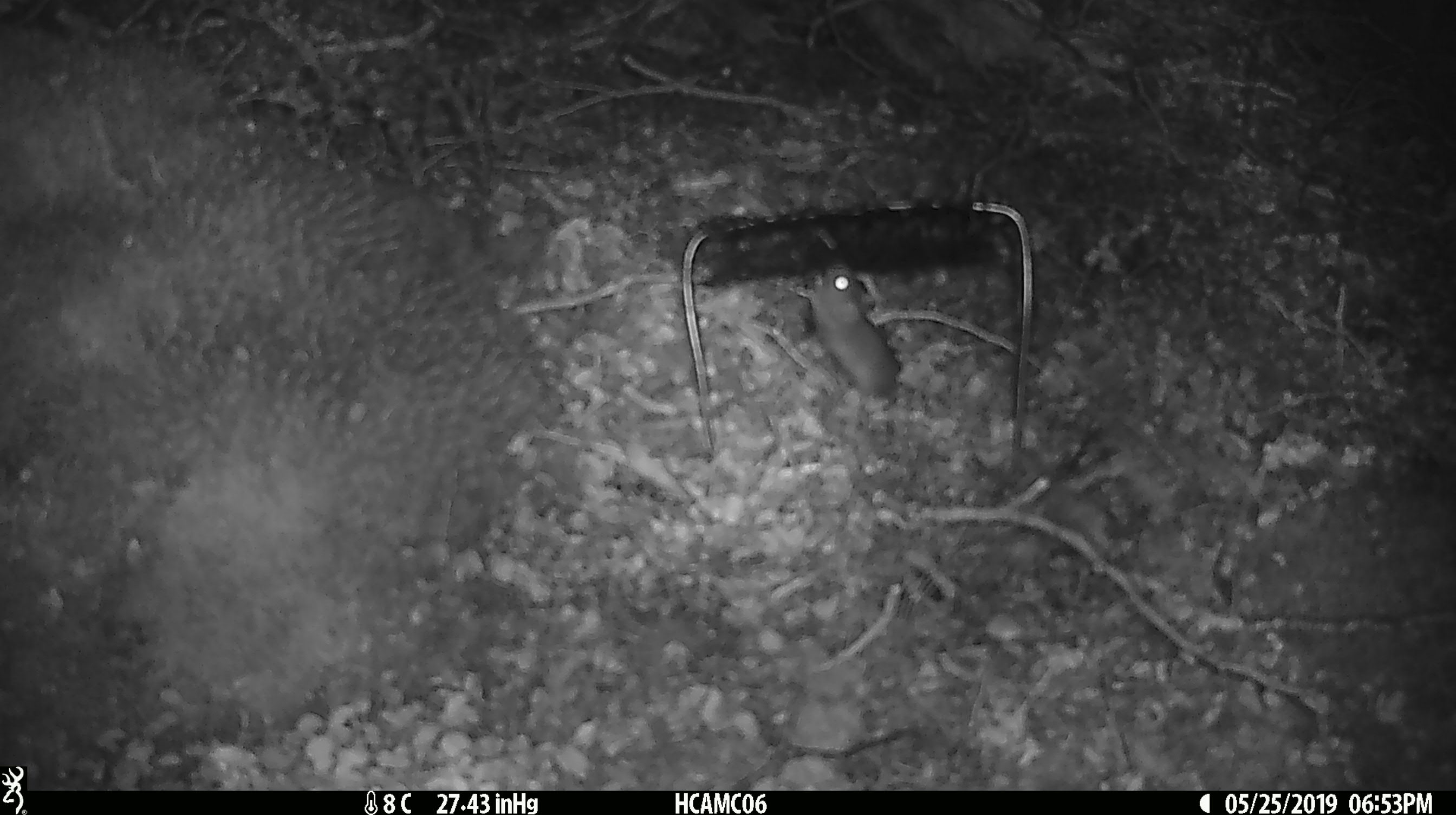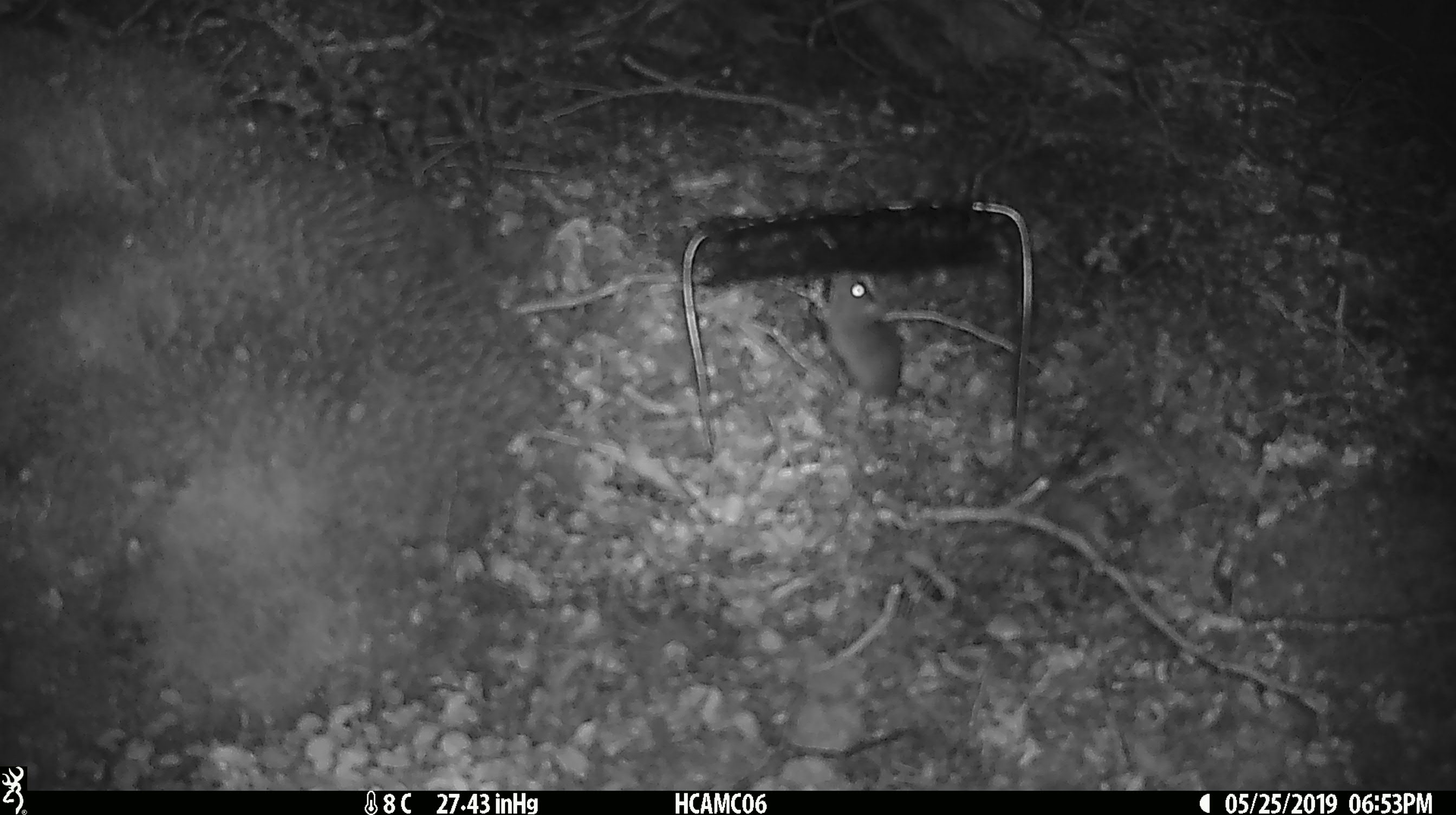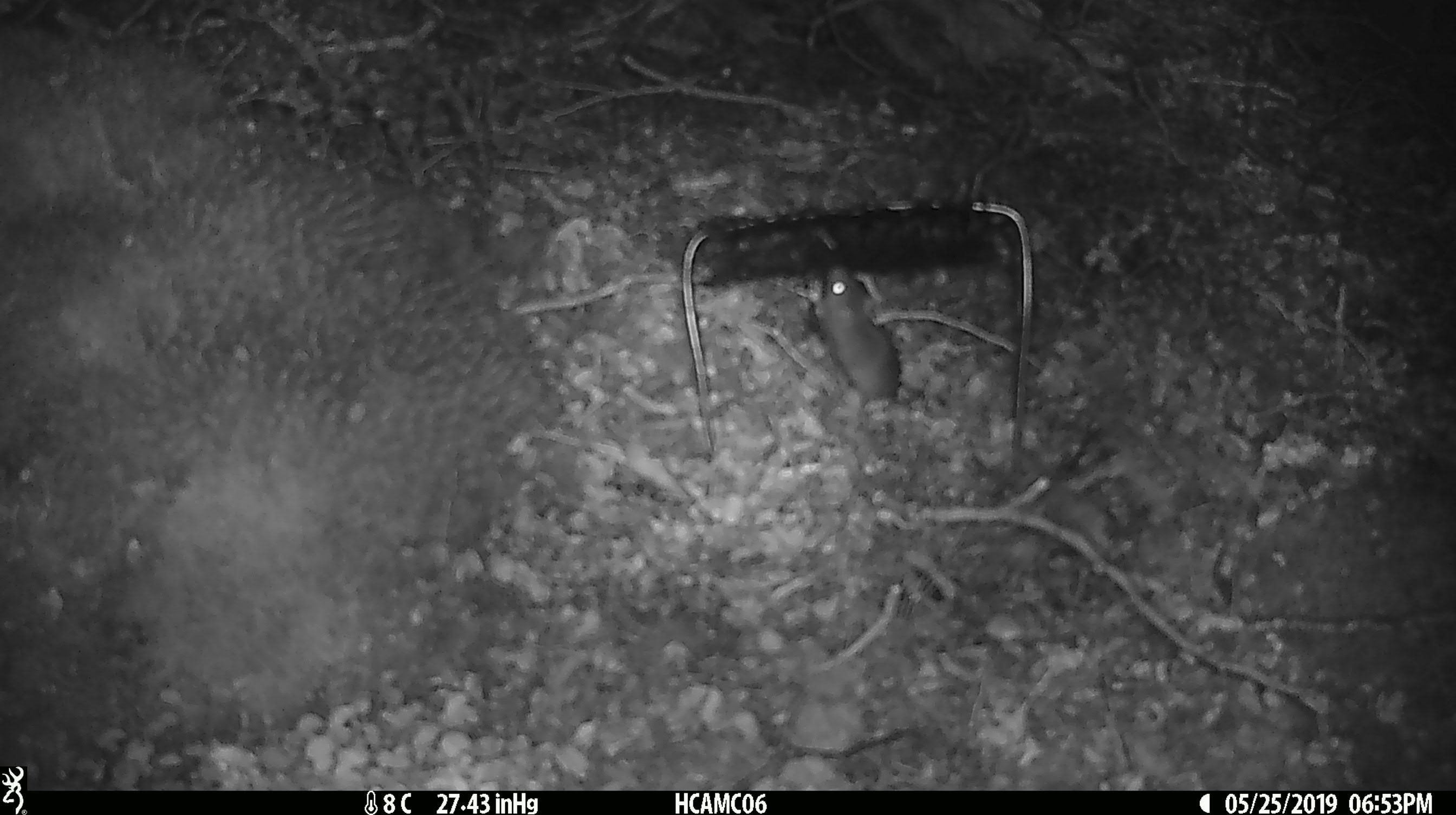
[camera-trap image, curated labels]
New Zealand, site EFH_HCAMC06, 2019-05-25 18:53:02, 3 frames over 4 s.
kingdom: Animalia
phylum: Chordata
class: Mammalia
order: Rodentia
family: Muridae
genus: Mus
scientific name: Mus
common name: mouse